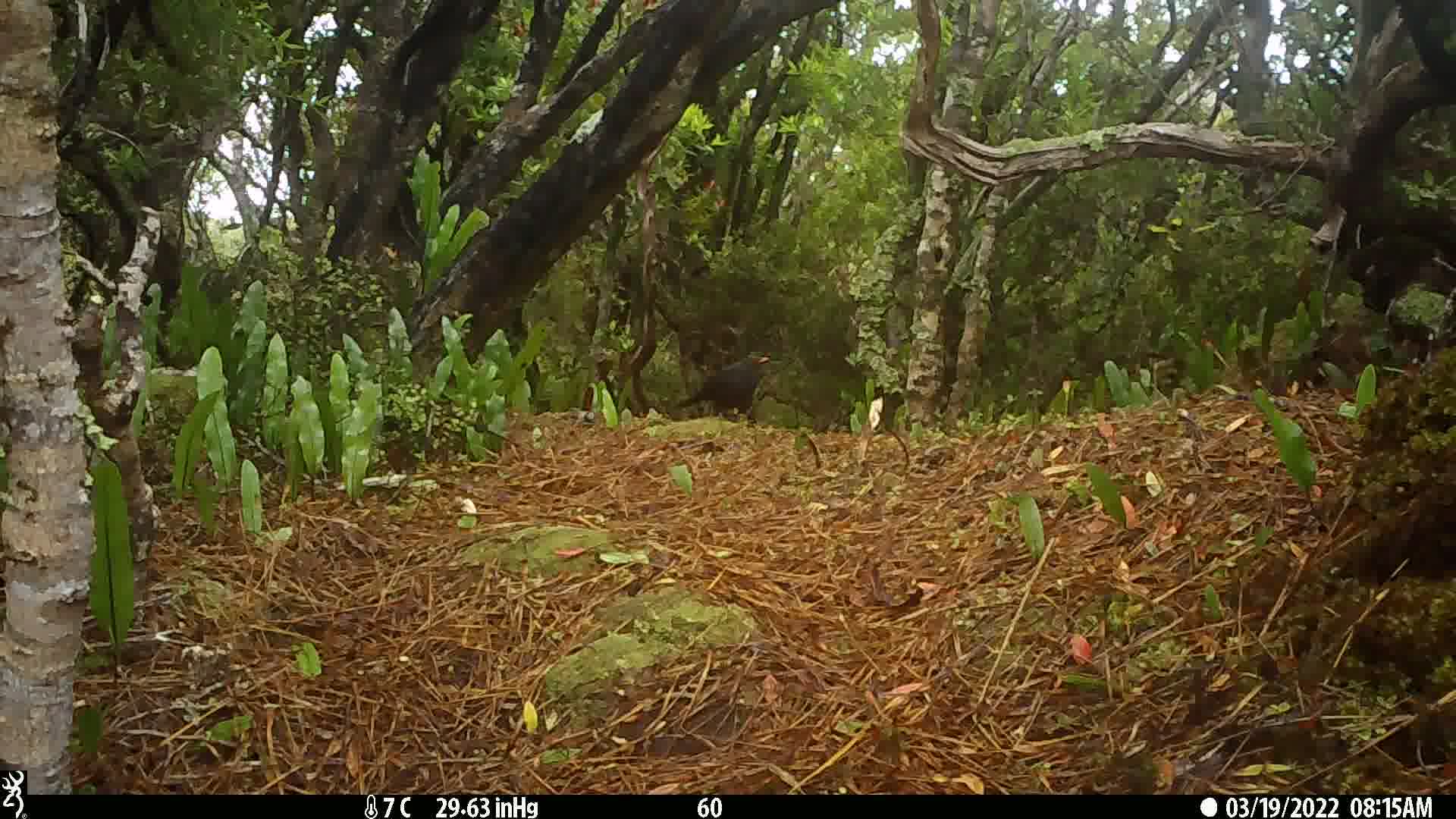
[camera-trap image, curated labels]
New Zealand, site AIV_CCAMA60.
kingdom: Animalia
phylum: Chordata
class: Aves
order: Passeriformes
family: Turdidae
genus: Turdus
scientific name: Turdus merula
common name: eurasian blackbird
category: blackbird